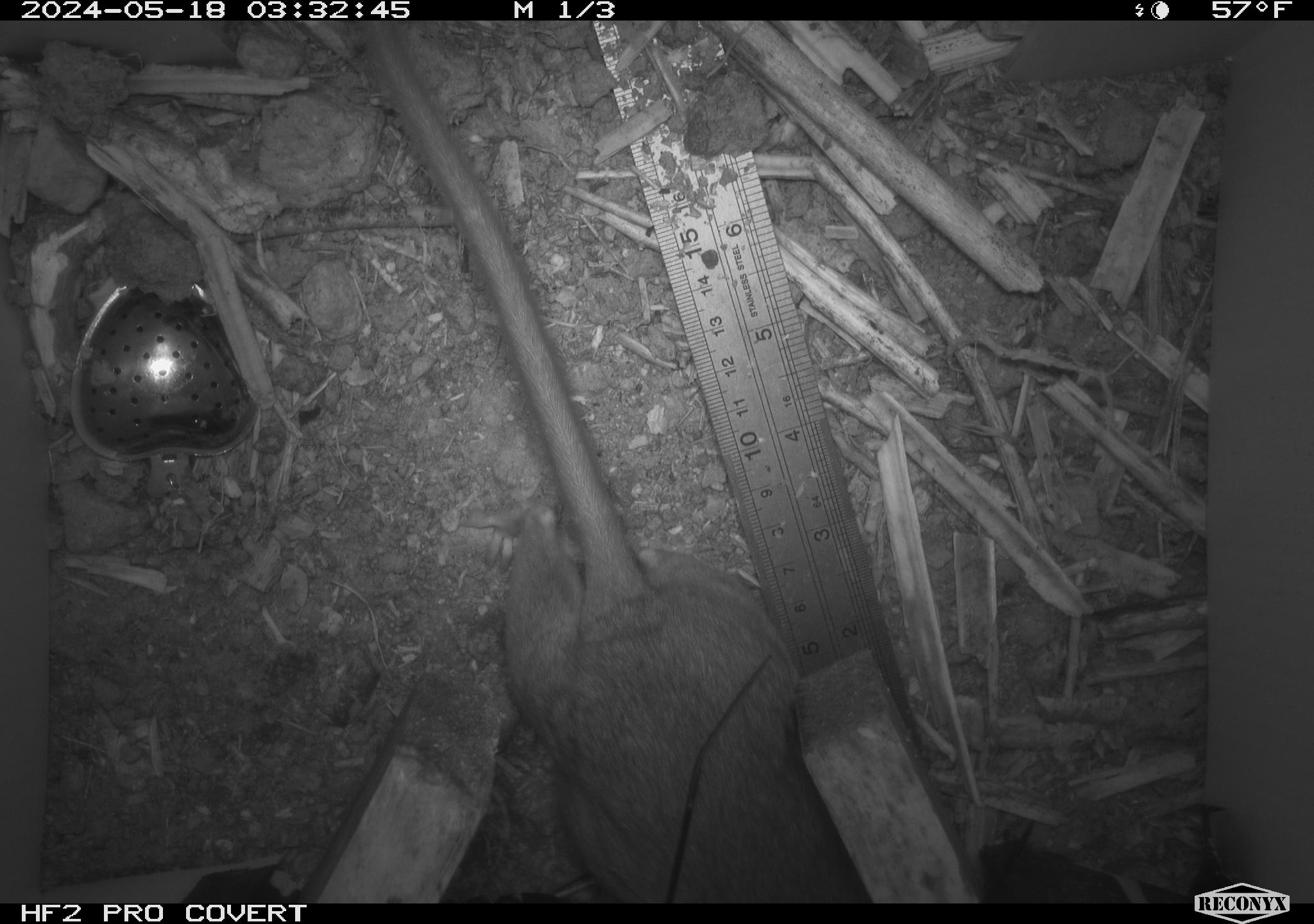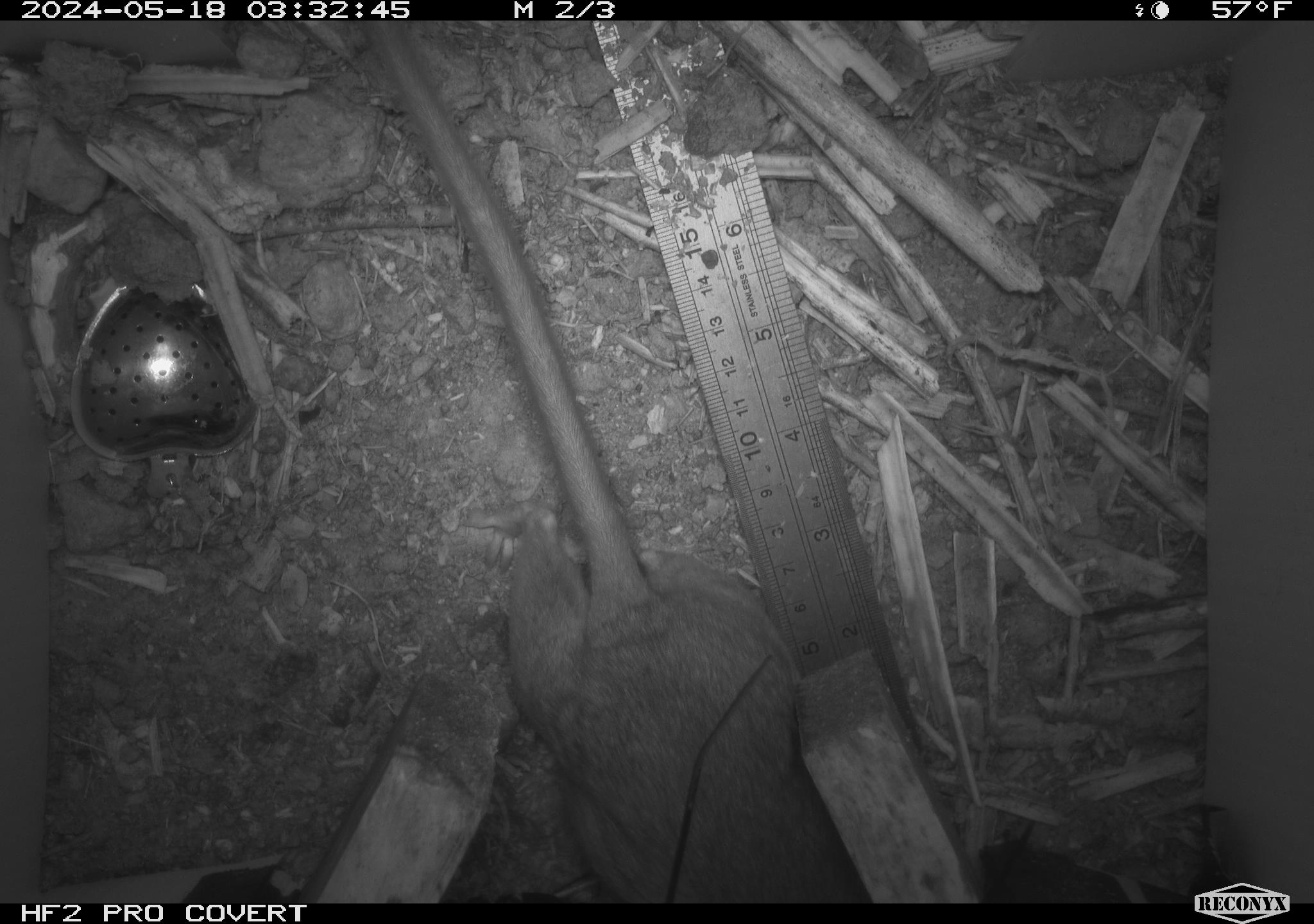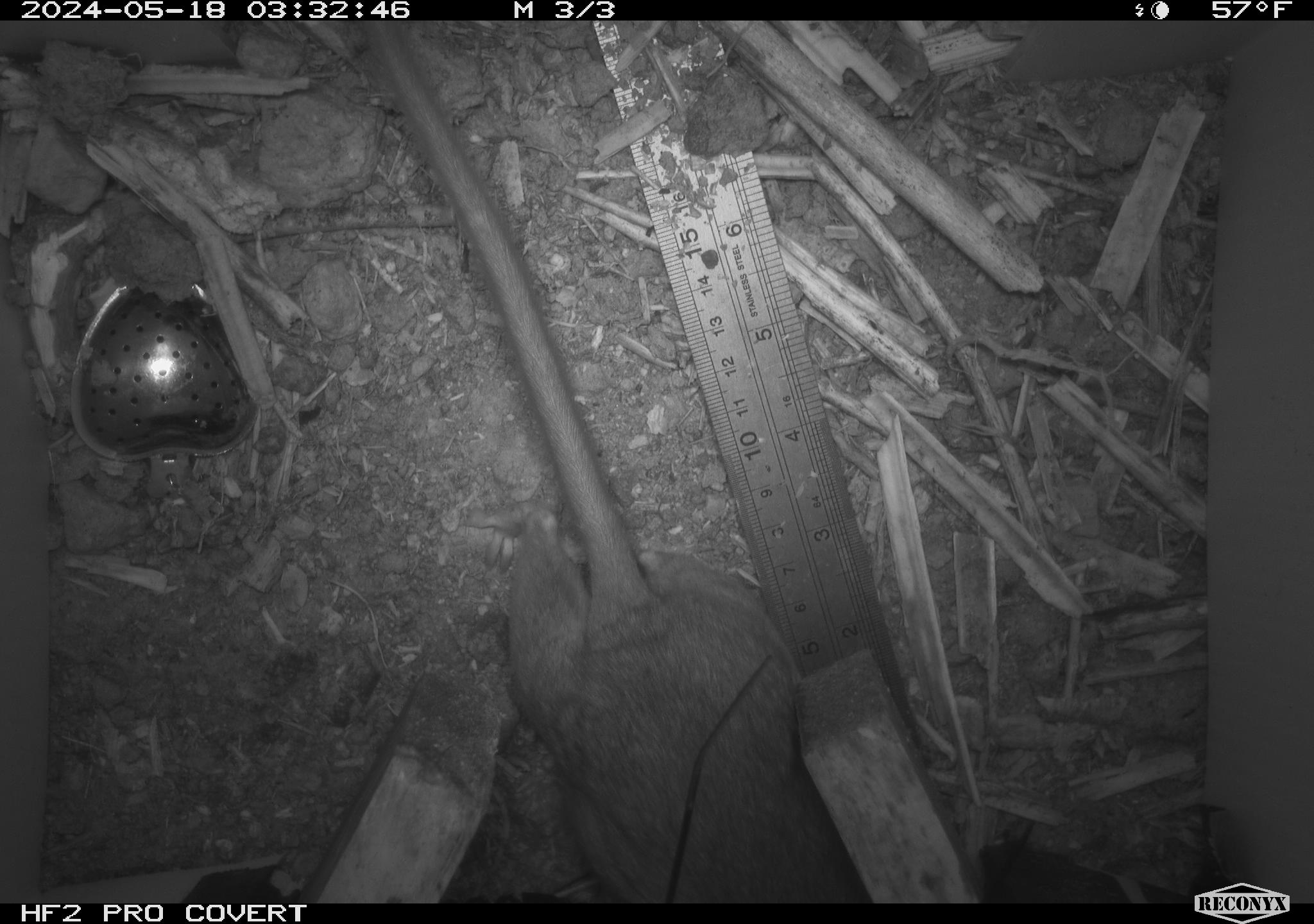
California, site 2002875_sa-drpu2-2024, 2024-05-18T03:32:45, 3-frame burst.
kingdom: Animalia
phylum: Chordata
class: Mammalia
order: Rodentia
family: Cricetidae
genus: Neotoma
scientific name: Neotoma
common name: pack rat or woodrat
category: neotoma species